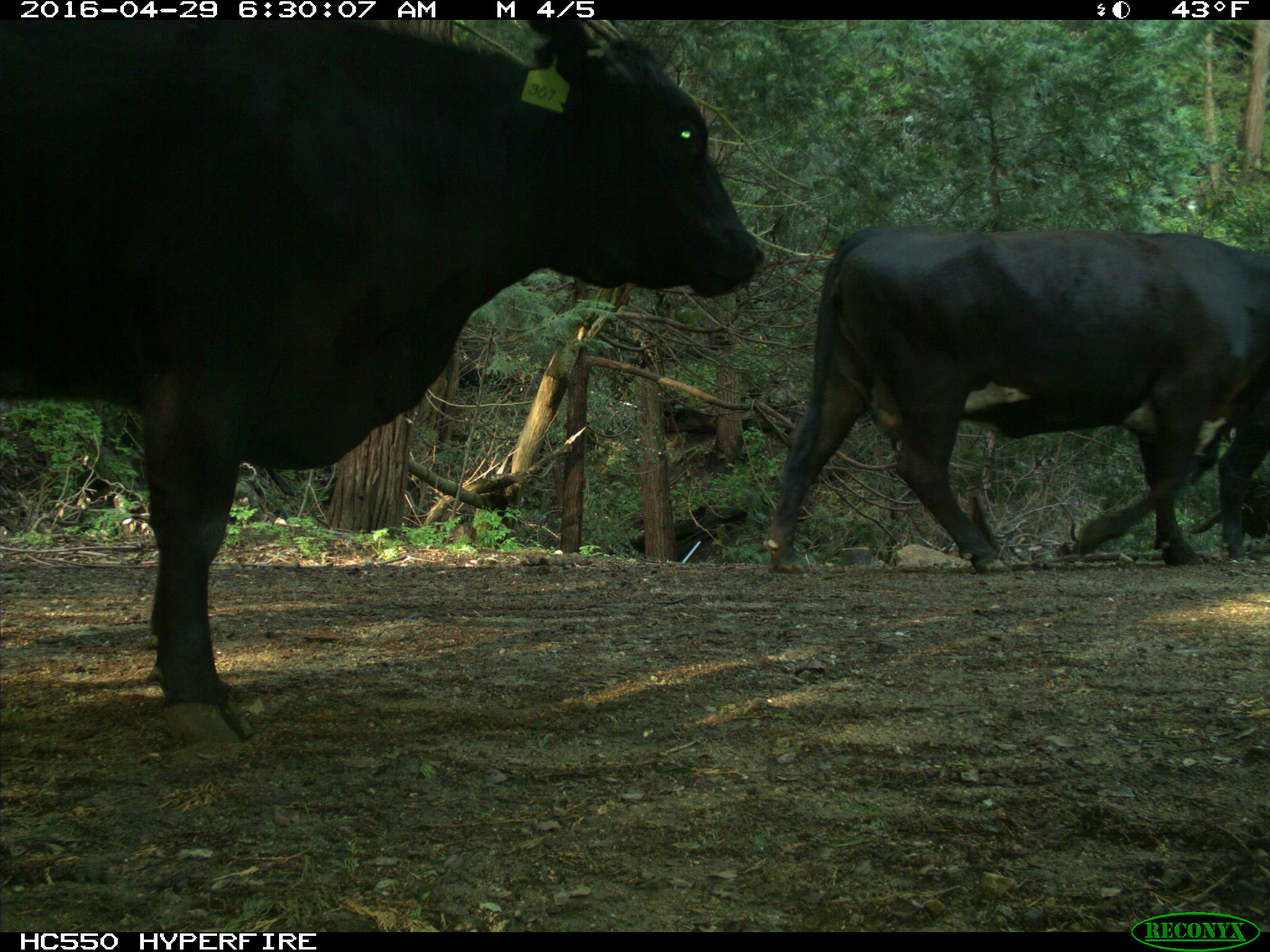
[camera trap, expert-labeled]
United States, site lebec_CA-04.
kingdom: Animalia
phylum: Chordata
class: Mammalia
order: Artiodactyla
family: Bovidae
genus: Bos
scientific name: Bos taurus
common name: domestic cow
Bos taurus (domestic cow).